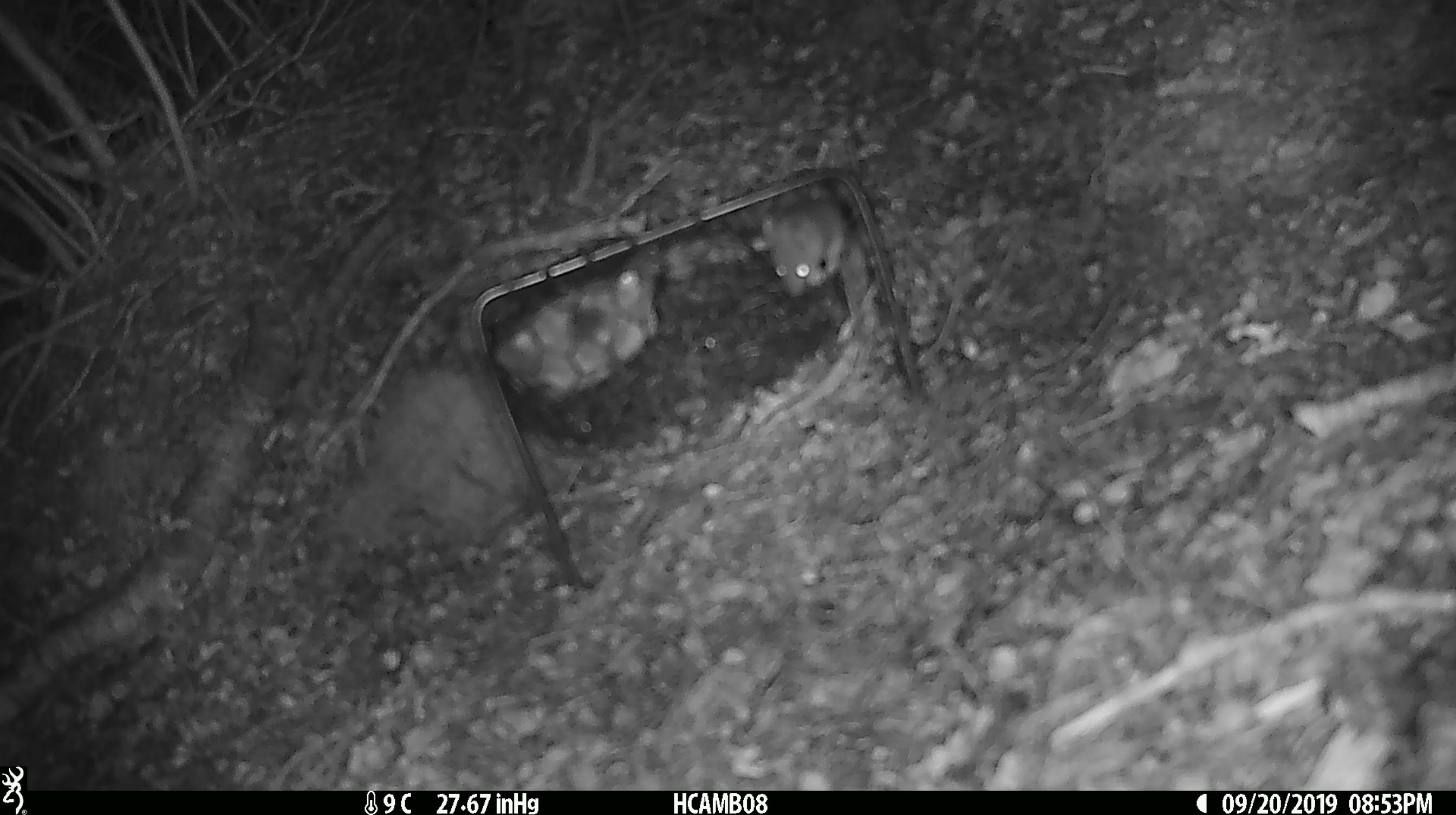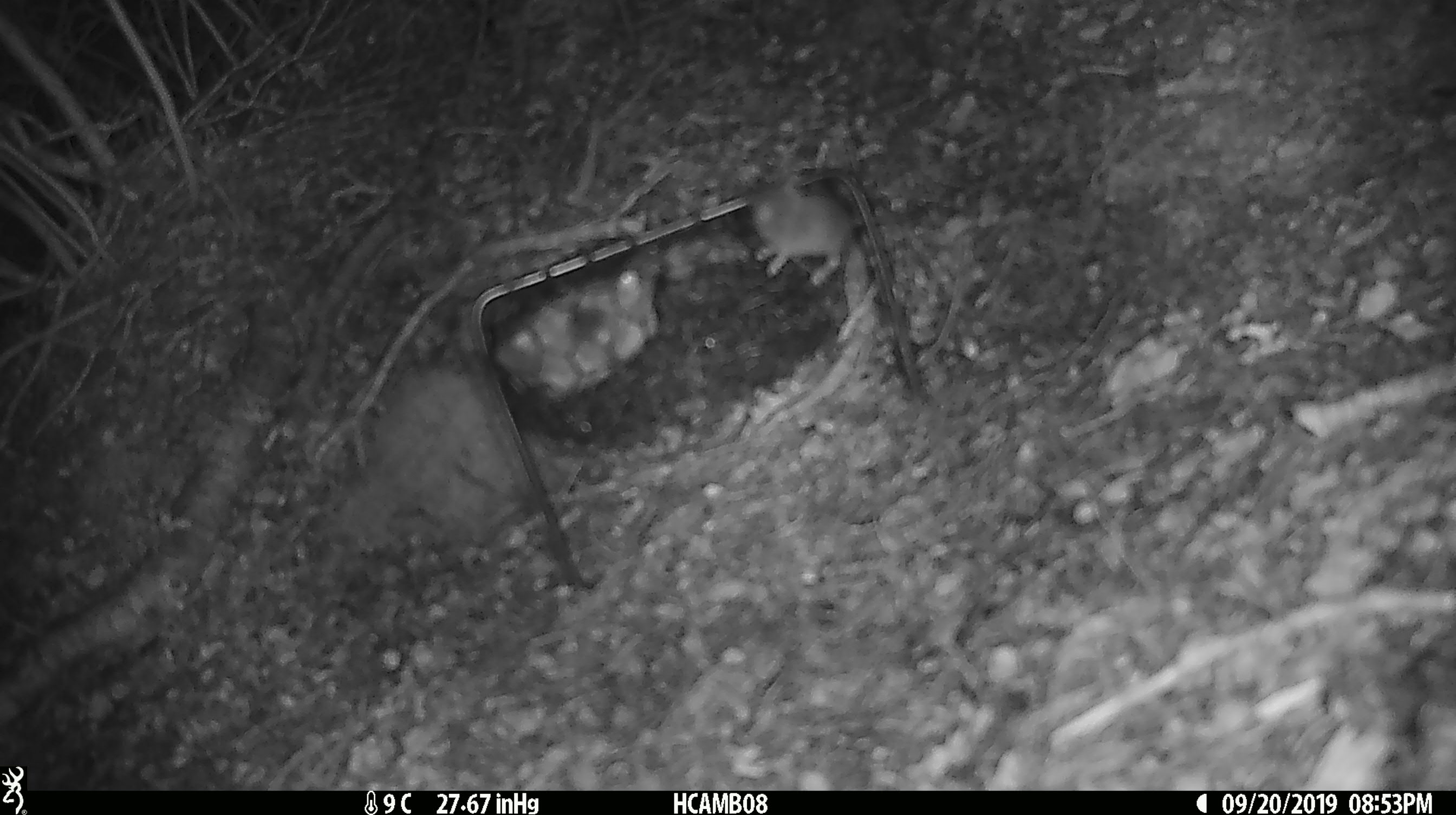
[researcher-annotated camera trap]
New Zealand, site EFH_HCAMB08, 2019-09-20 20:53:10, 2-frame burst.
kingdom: Animalia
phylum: Chordata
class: Mammalia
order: Rodentia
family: Muridae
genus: Mus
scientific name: Mus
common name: mouse